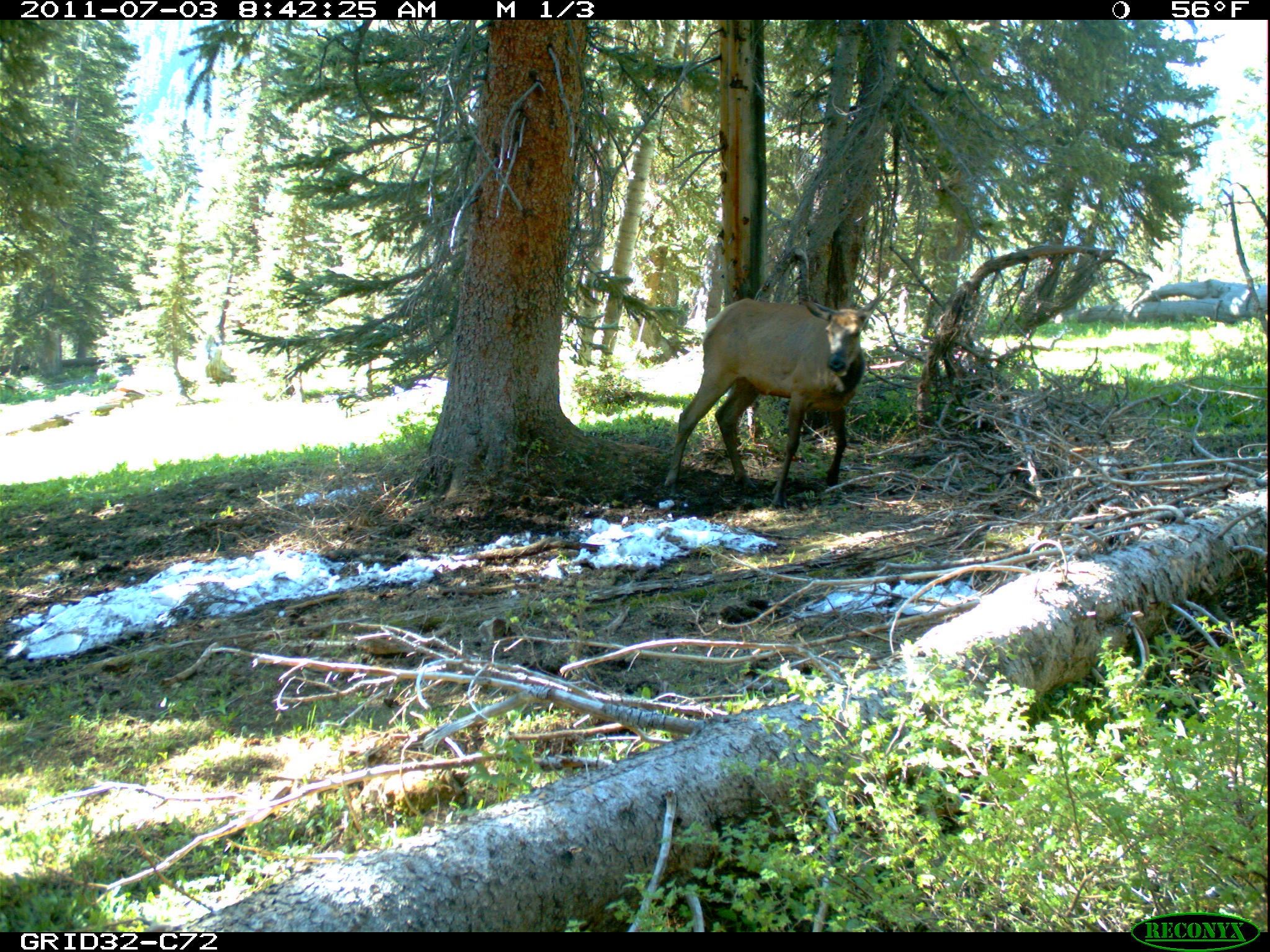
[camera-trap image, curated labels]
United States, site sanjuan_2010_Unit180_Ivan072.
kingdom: Animalia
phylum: Chordata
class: Mammalia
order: Artiodactyla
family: Cervidae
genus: Cervus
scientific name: Cervus elaphus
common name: red deer